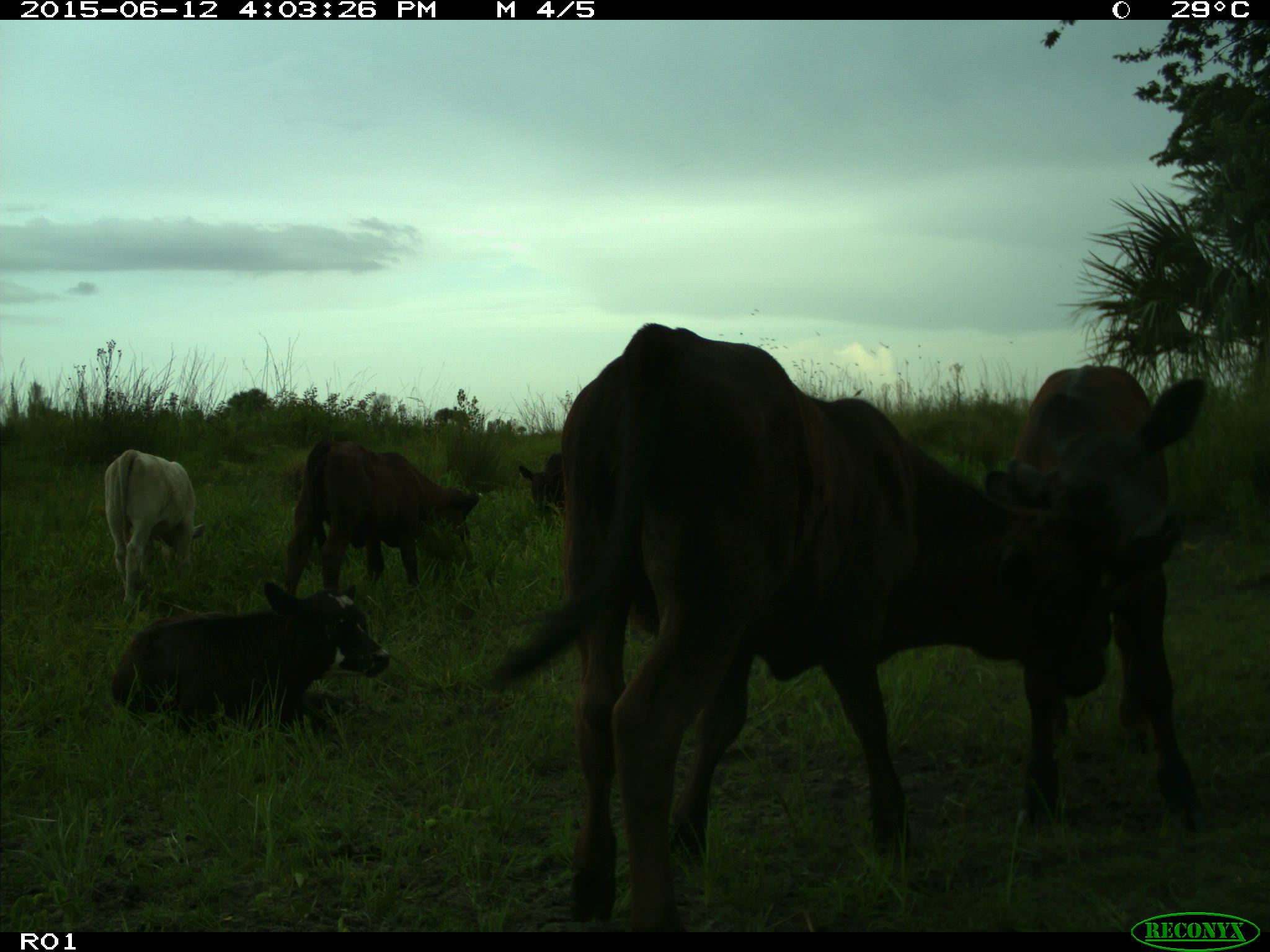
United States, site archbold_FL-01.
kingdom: Animalia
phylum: Chordata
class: Mammalia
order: Artiodactyla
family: Bovidae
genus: Bos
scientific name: Bos taurus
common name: domestic cow